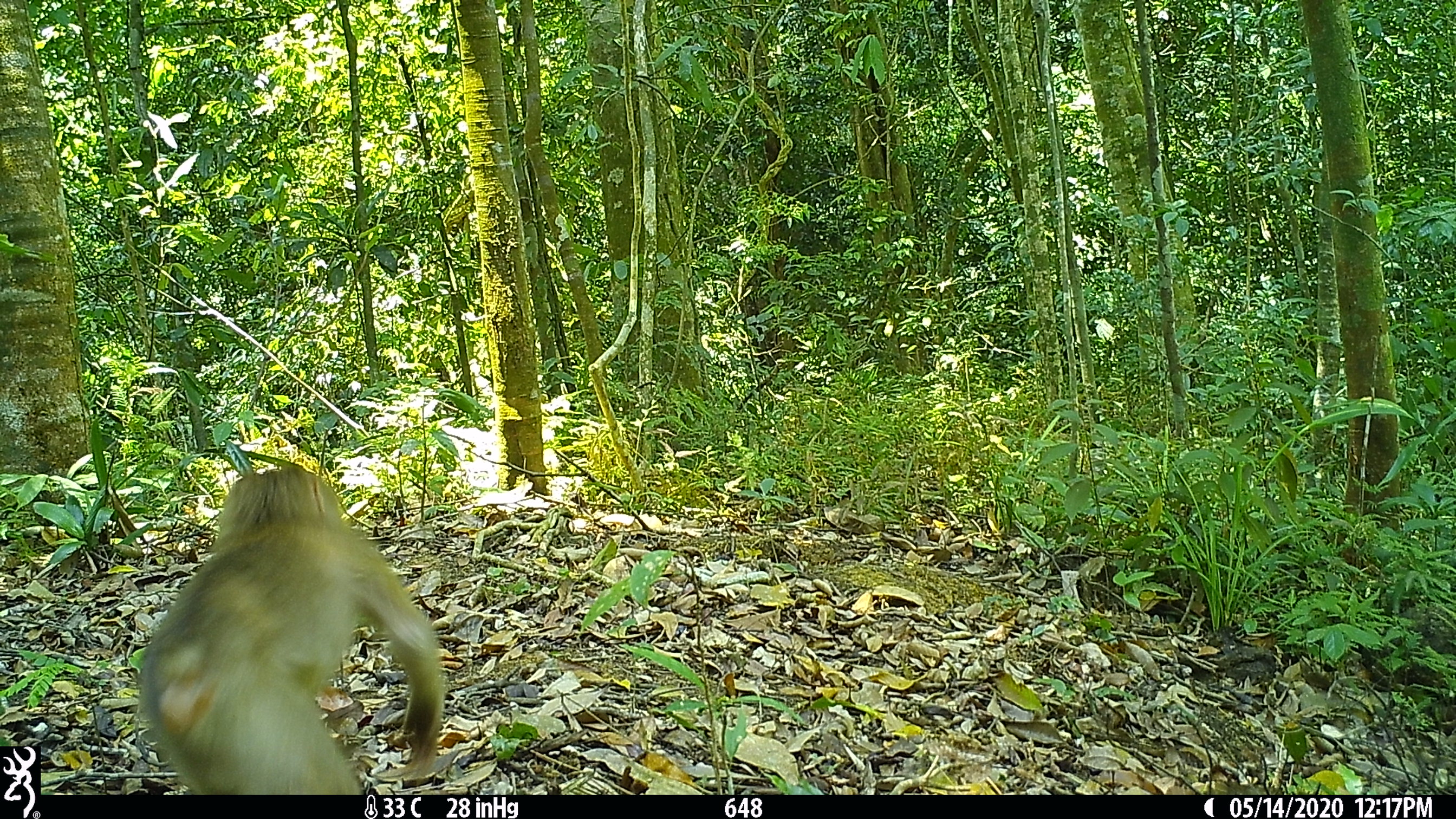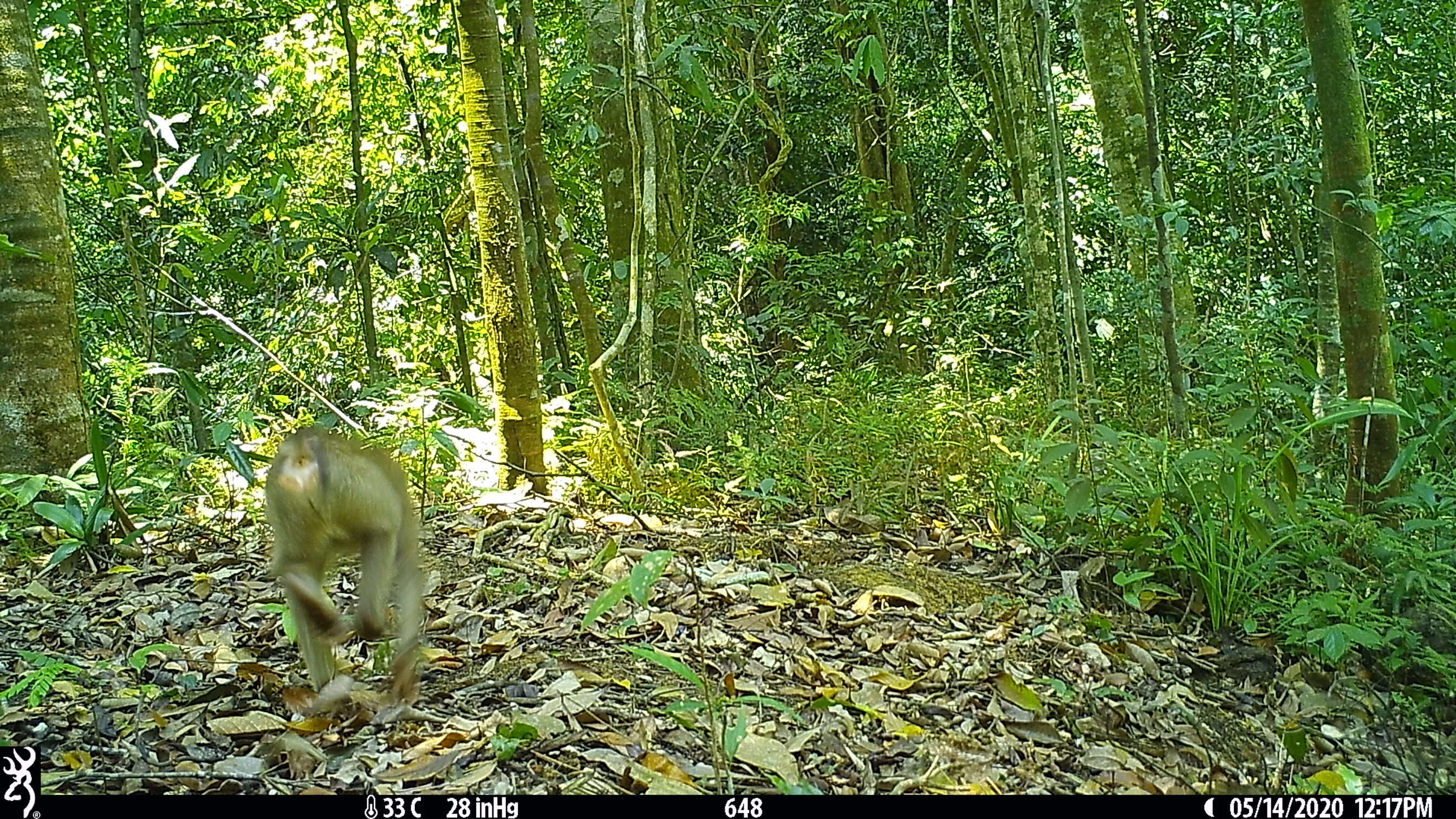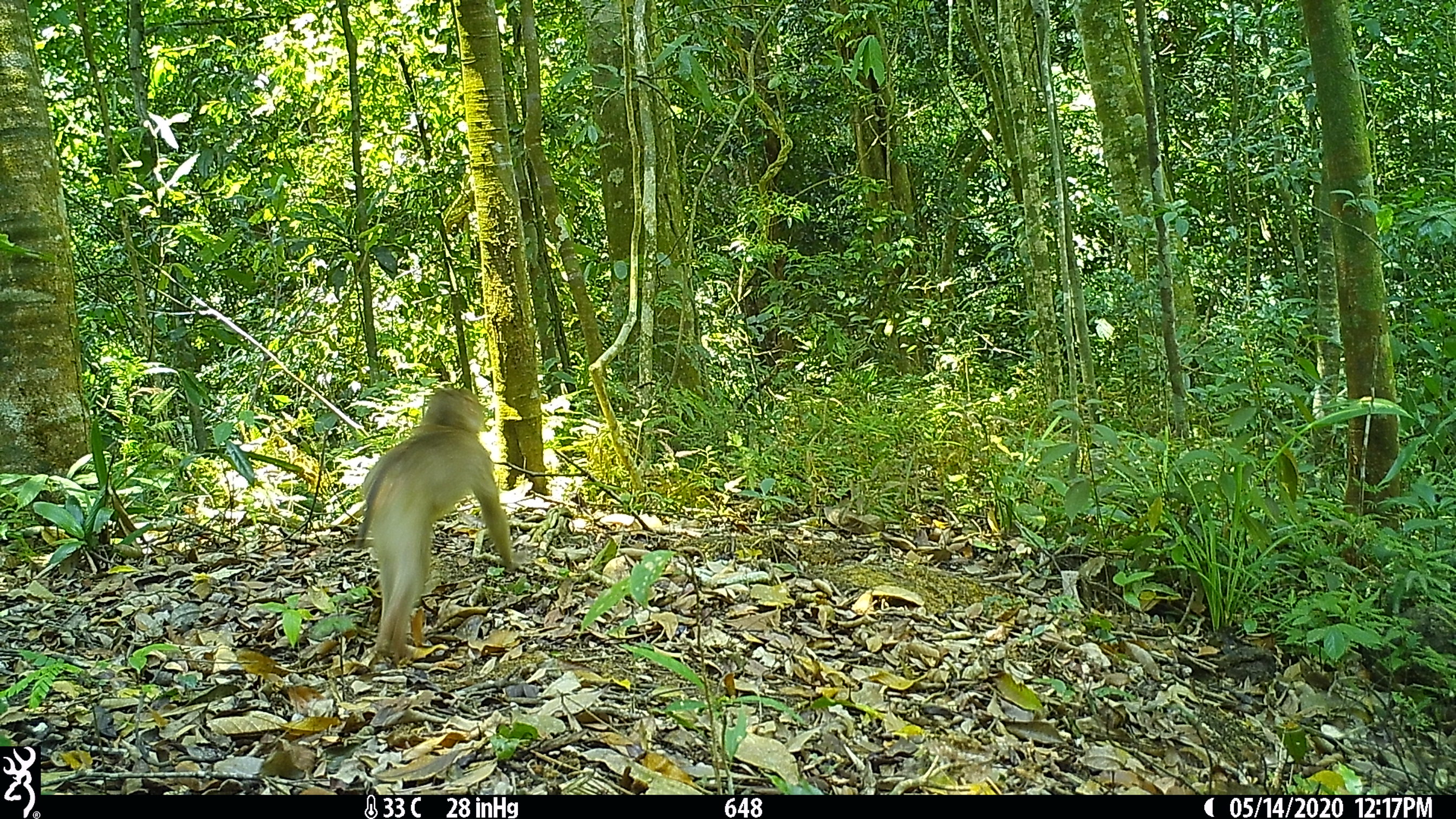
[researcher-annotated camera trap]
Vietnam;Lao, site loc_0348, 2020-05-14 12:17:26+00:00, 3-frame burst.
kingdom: Animalia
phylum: Chordata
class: Mammalia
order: Primates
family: Cercopithecidae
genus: Macaca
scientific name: Macaca nemestrina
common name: pig-tailed macaque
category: pig tailed macaque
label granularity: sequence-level